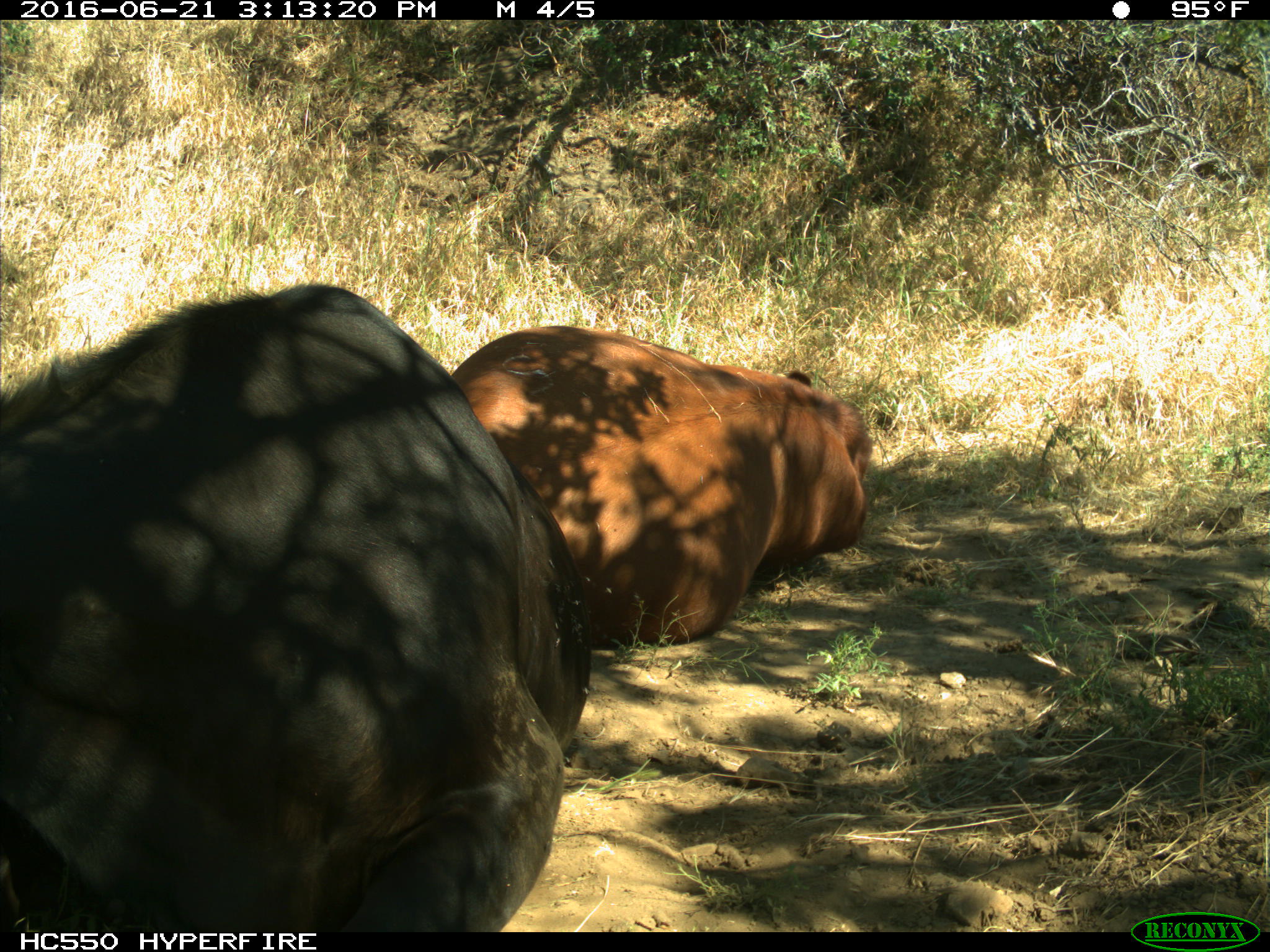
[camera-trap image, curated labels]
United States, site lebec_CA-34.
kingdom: Animalia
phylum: Chordata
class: Mammalia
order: Artiodactyla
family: Bovidae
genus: Bos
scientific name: Bos taurus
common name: domestic cow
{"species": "Bos taurus (domestic cow)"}